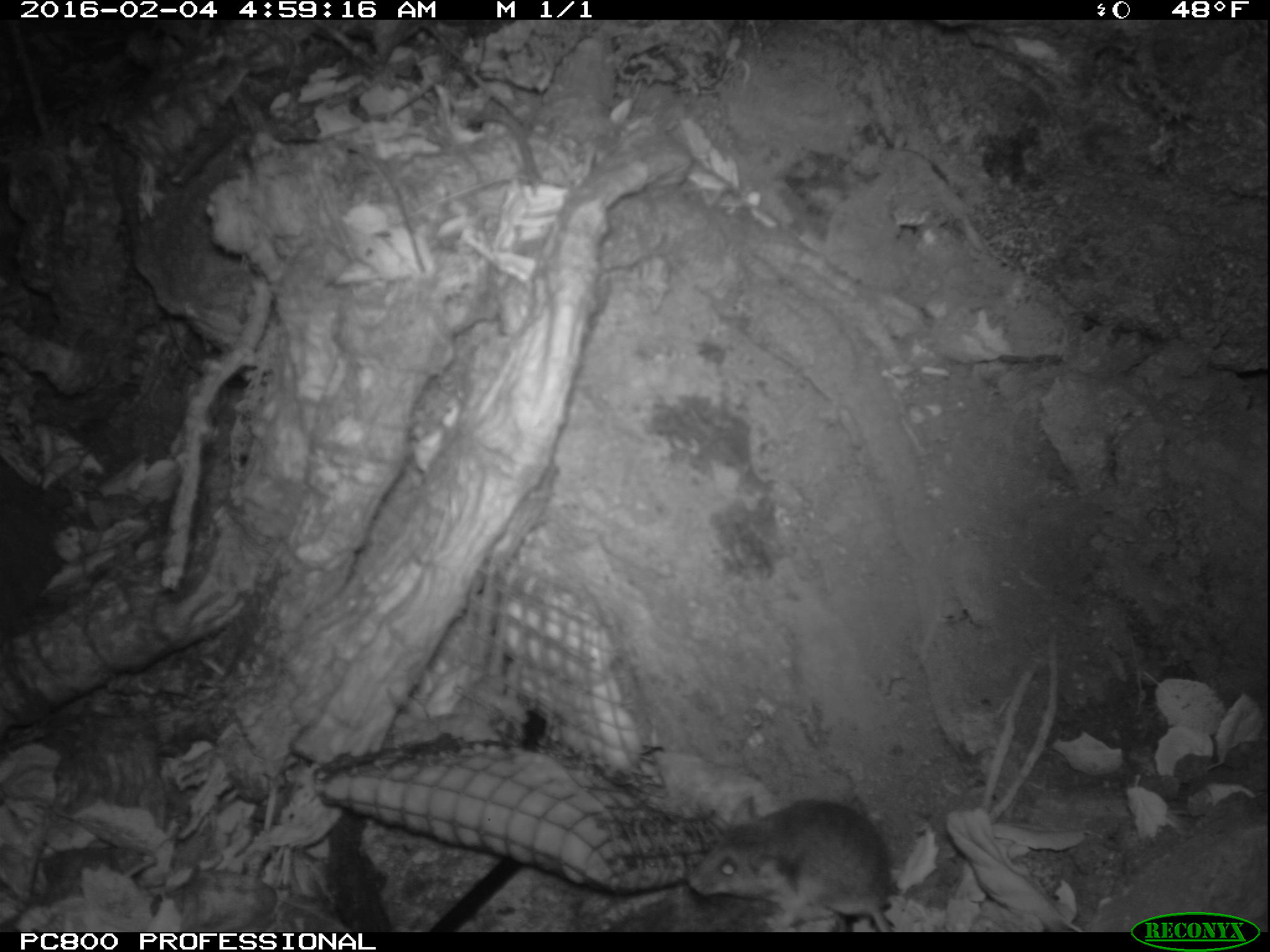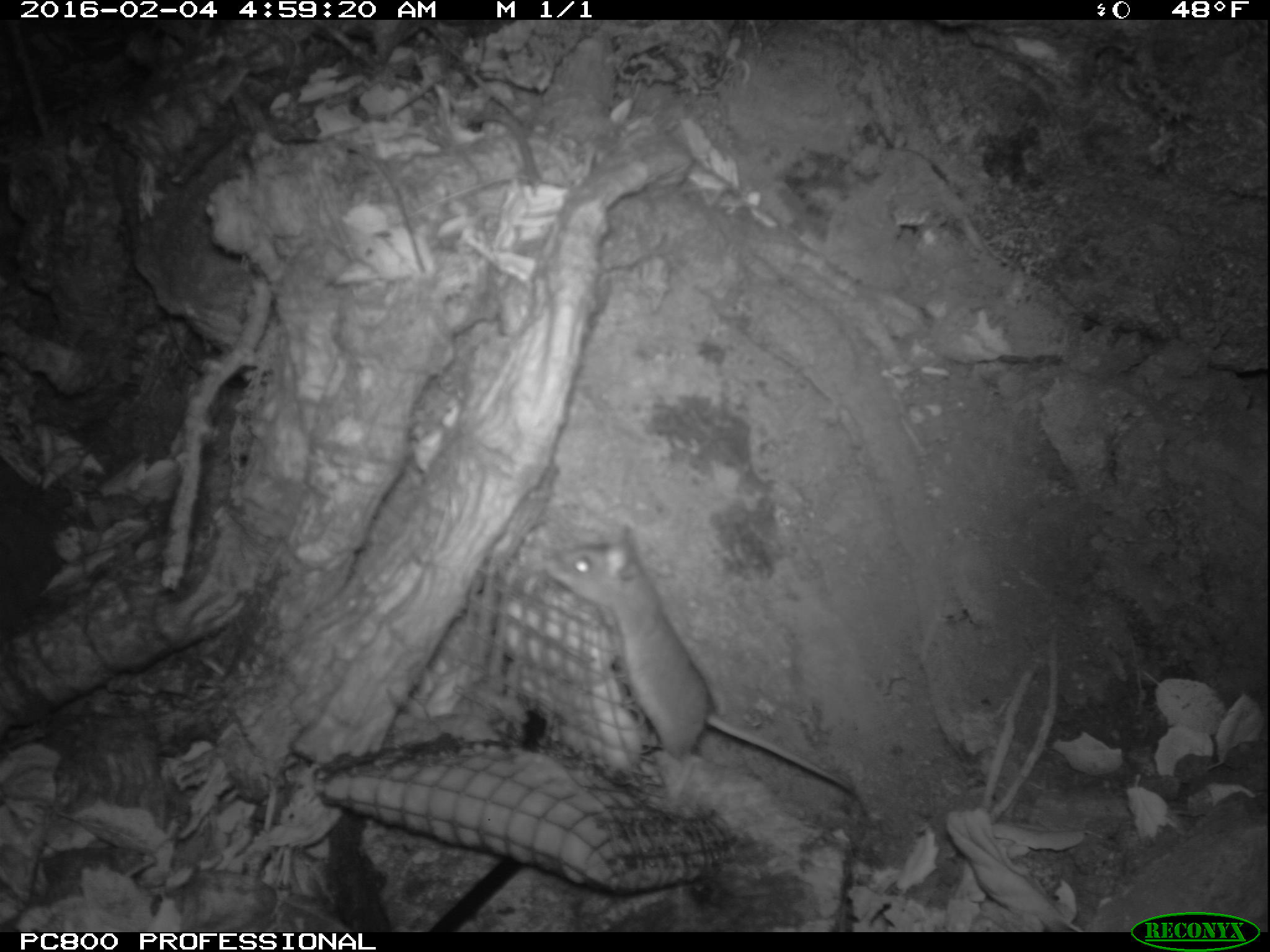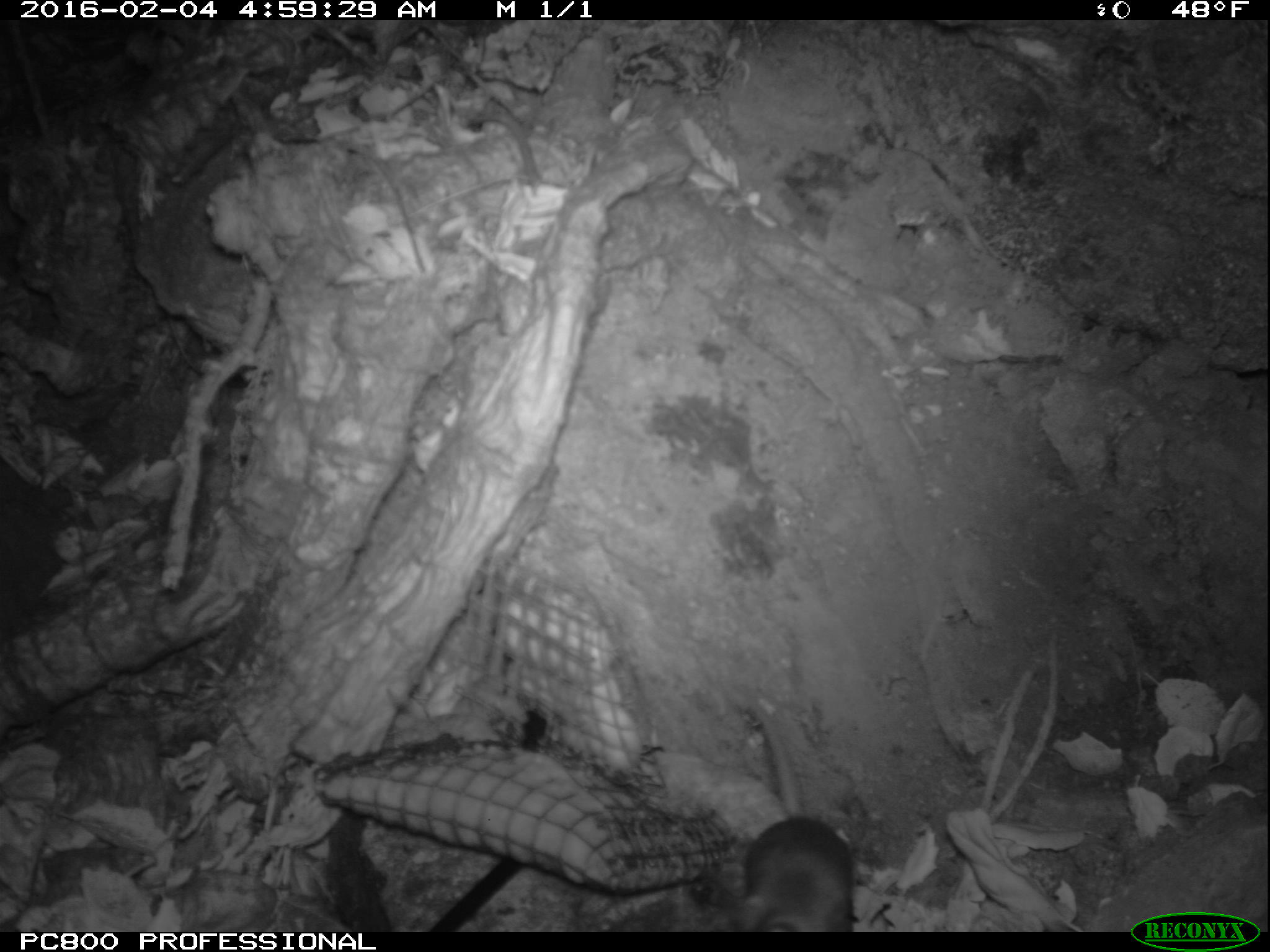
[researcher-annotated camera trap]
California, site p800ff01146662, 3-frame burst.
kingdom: Animalia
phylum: Chordata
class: Mammalia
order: Rodentia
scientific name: Rodentia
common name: rodent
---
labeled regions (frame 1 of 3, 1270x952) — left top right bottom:
rodent: 690 792 894 932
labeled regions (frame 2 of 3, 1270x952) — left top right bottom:
rodent: 541 527 853 793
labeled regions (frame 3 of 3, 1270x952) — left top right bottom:
rodent: 731 702 854 932